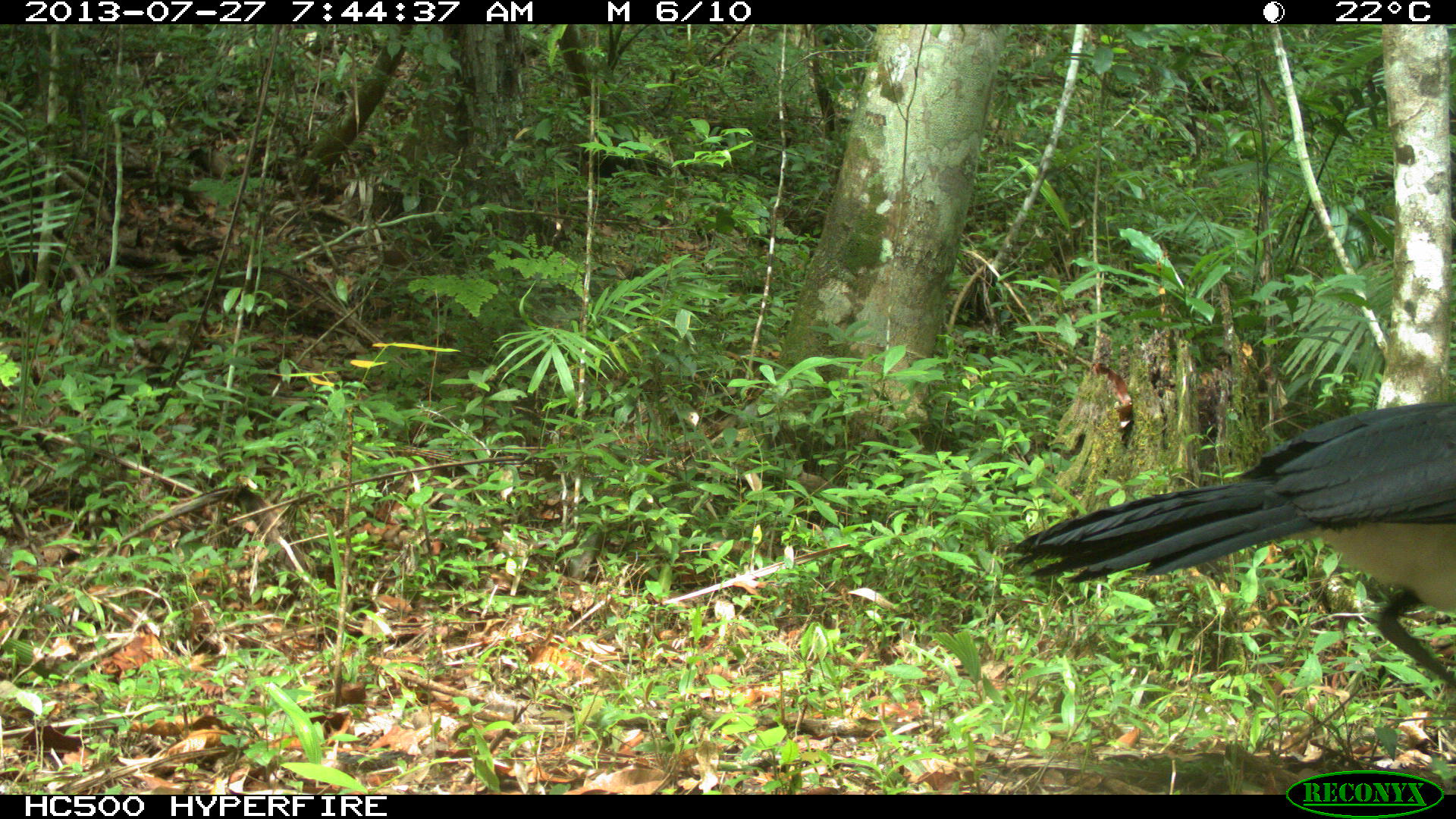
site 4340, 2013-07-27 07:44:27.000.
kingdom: Animalia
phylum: Chordata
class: Aves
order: Galliformes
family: Cracidae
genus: Crax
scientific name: Crax rubra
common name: great curassow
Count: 1.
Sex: male.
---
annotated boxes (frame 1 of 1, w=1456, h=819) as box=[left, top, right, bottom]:
crax rubra: box=[1005, 398, 1456, 689]